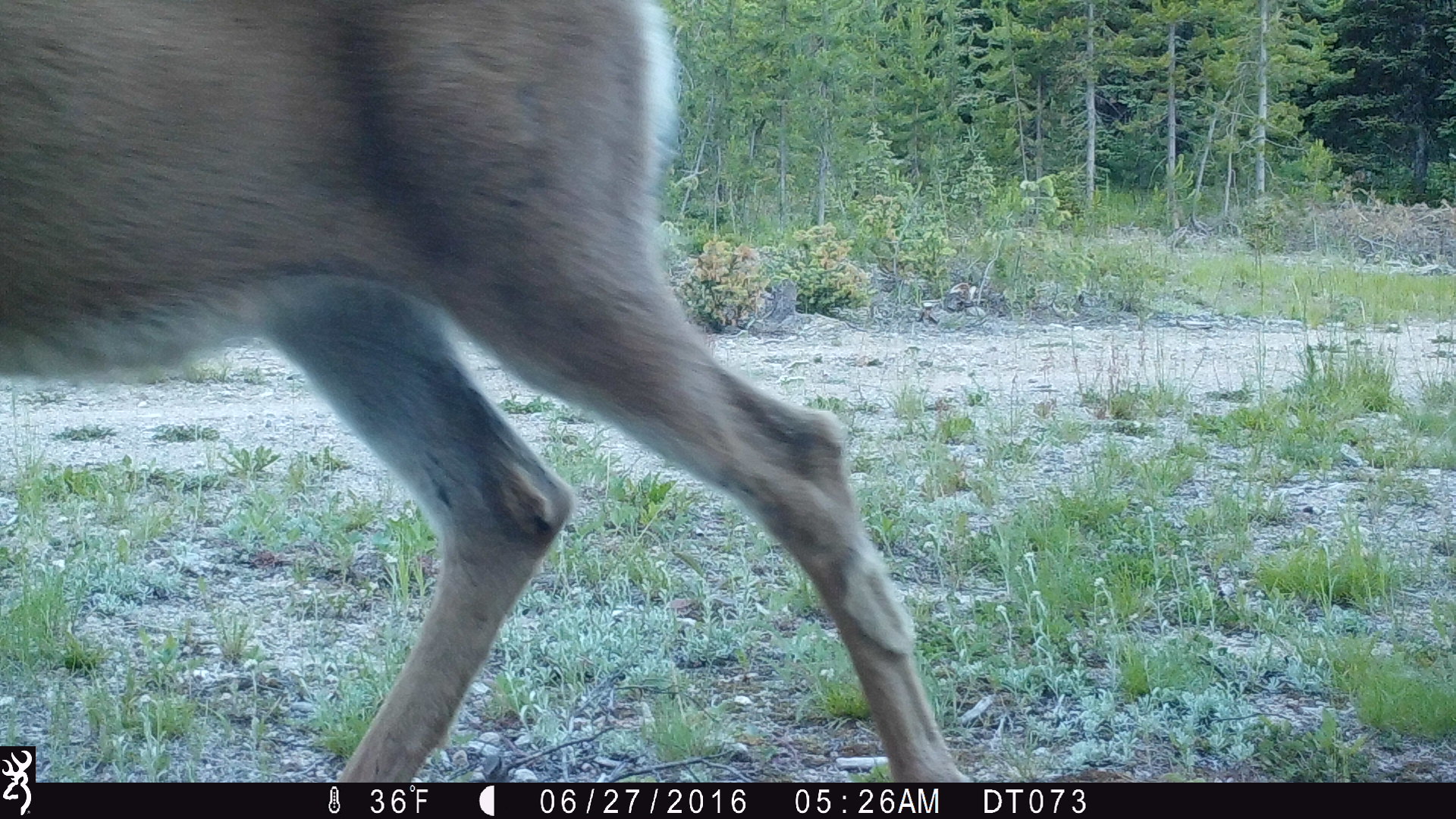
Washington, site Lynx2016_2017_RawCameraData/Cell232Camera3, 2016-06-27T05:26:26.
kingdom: Animalia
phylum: Chordata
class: Mammalia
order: Artiodactyla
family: Cervidae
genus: Odocoileus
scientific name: Odocoileus hemionus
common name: mule deer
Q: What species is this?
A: Odocoileus hemionus (mule deer).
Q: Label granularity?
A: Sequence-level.